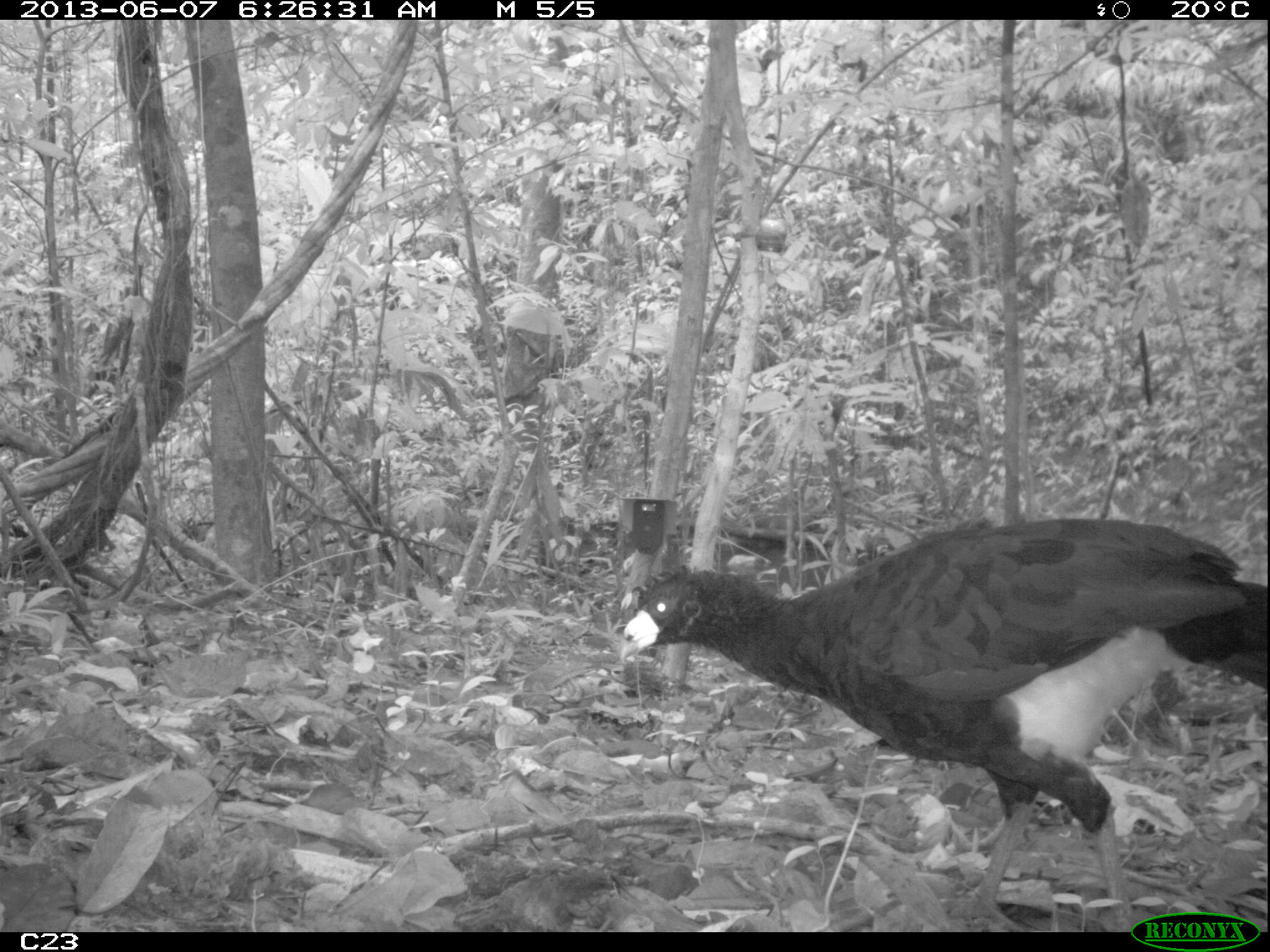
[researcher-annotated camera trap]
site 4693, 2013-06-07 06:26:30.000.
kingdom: Animalia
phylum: Chordata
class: Aves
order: Galliformes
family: Cracidae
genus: Crax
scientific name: Crax alector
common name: black curassow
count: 2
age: adult